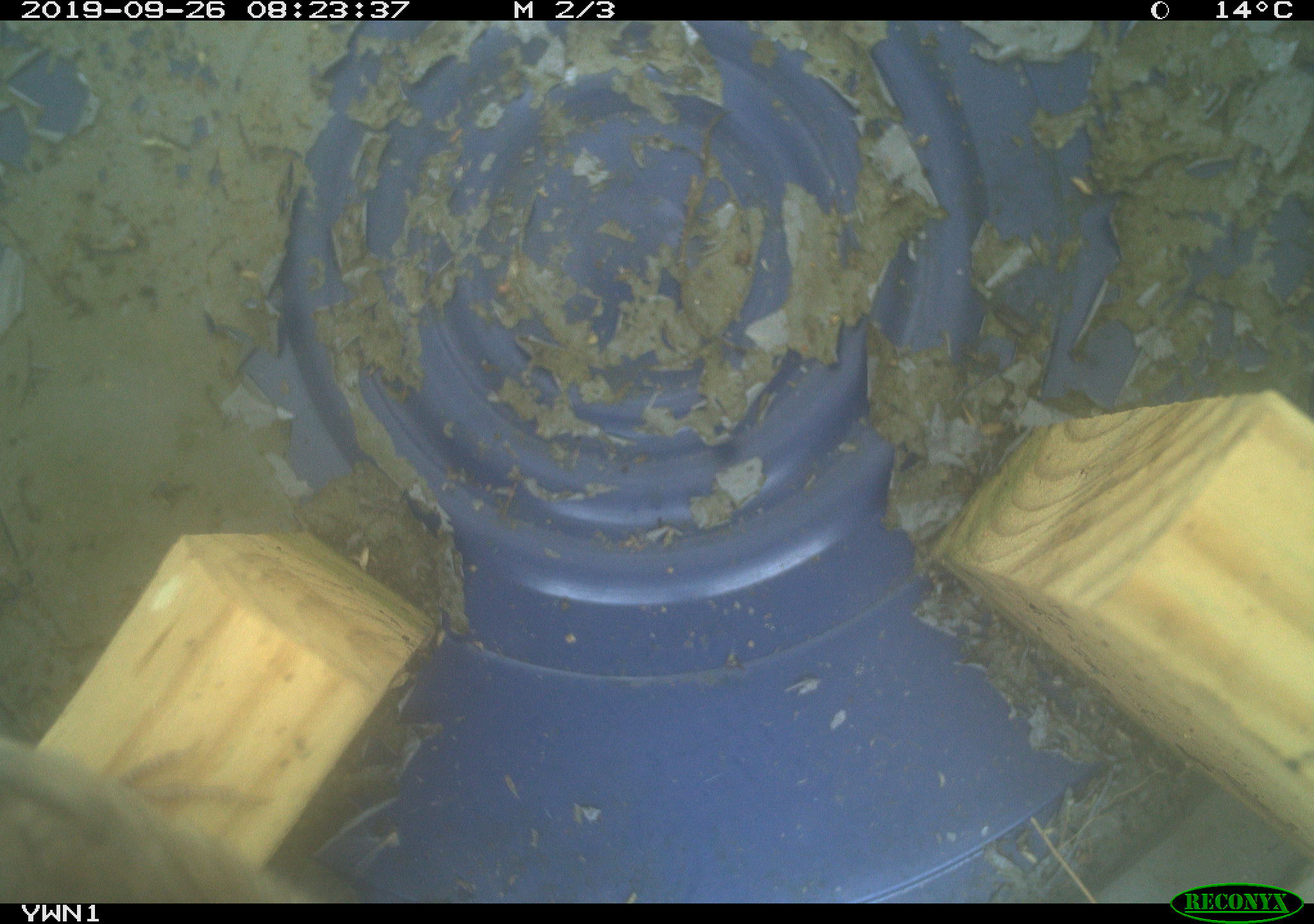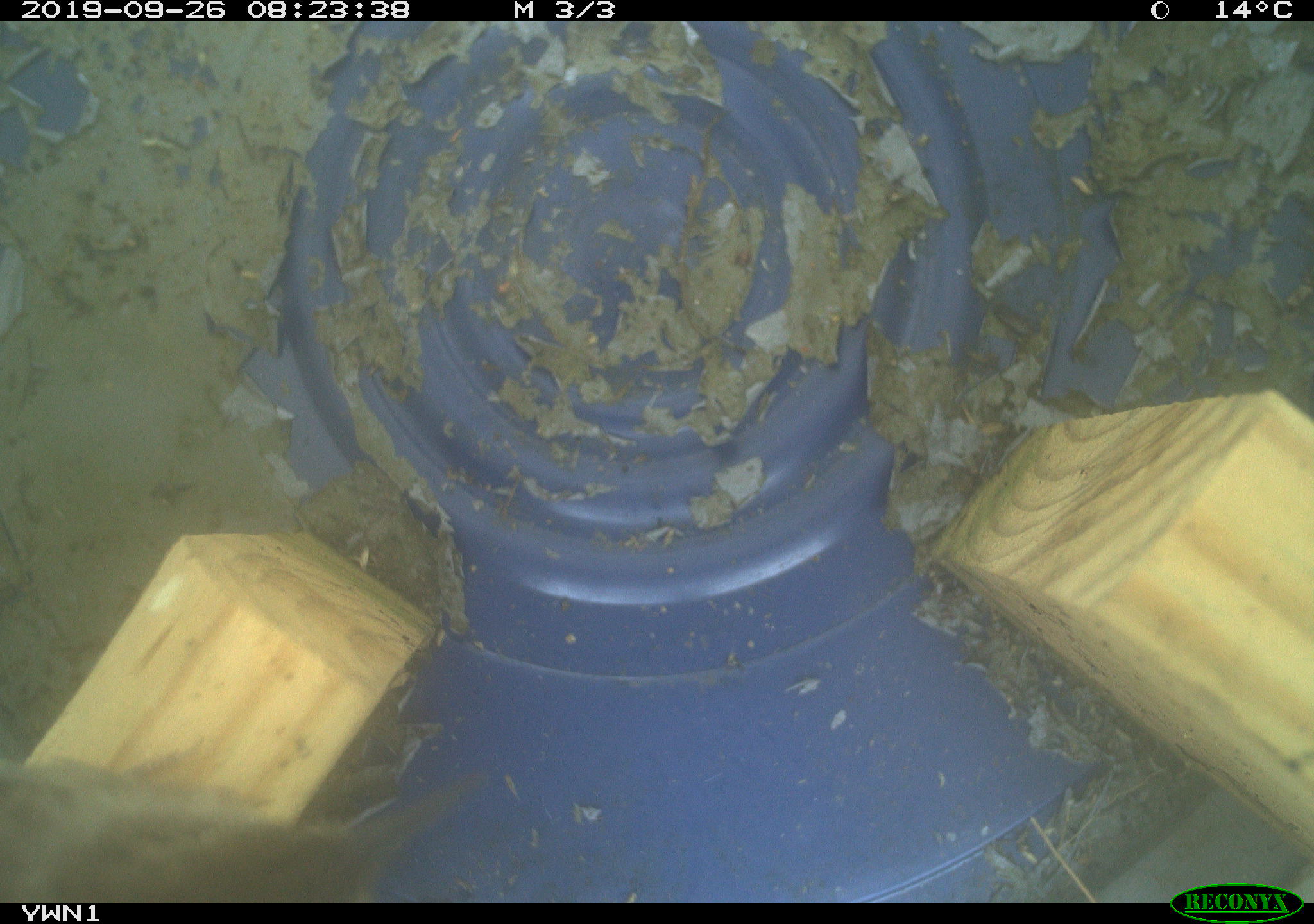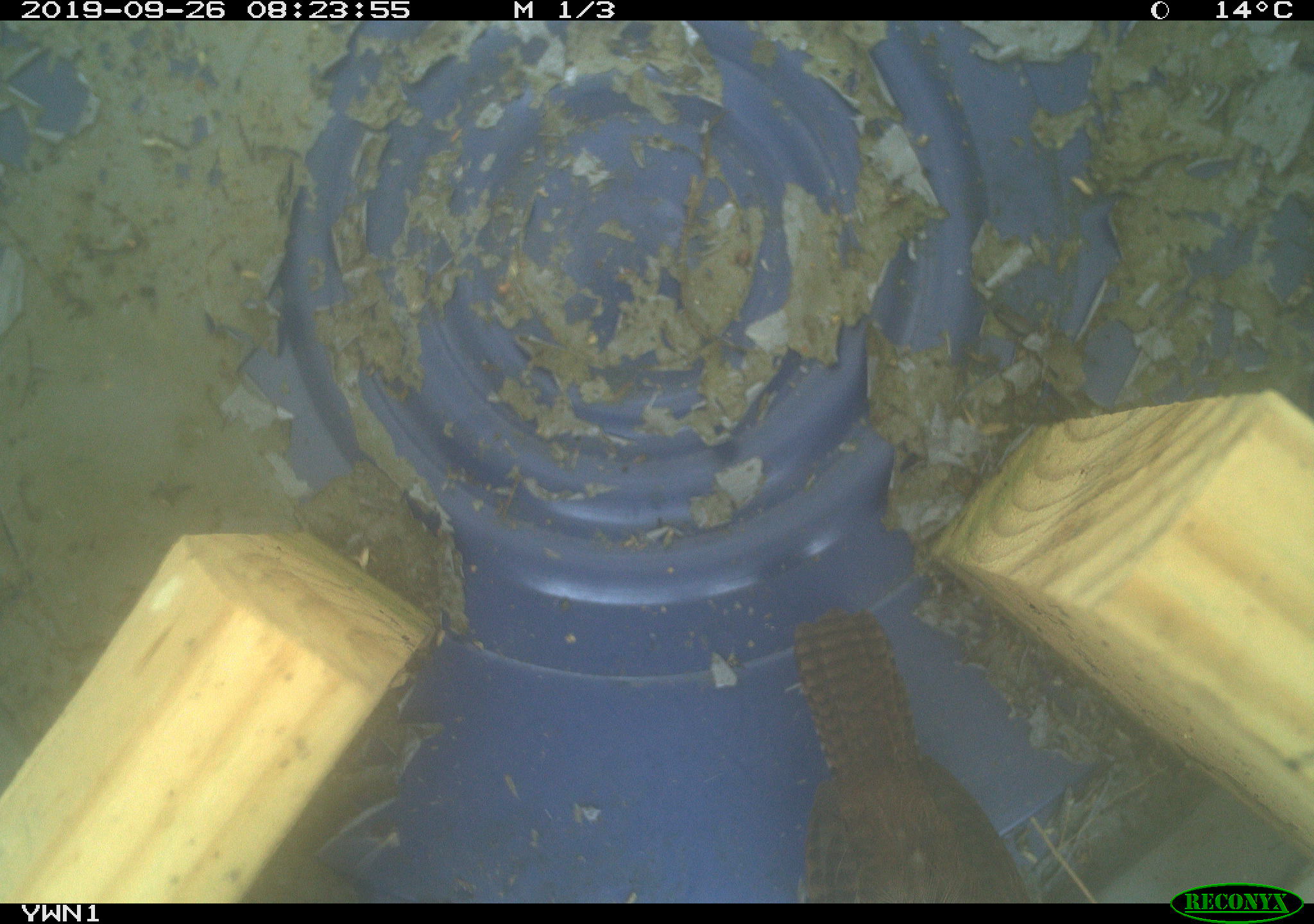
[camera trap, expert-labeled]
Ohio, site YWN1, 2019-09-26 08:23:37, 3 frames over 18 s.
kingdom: Animalia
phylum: Chordata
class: Aves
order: Passeriformes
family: Troglodytidae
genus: Troglodytes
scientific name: Troglodytes aedon aedon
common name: northern house wren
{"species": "northern house wren (Troglodytes aedon aedon)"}